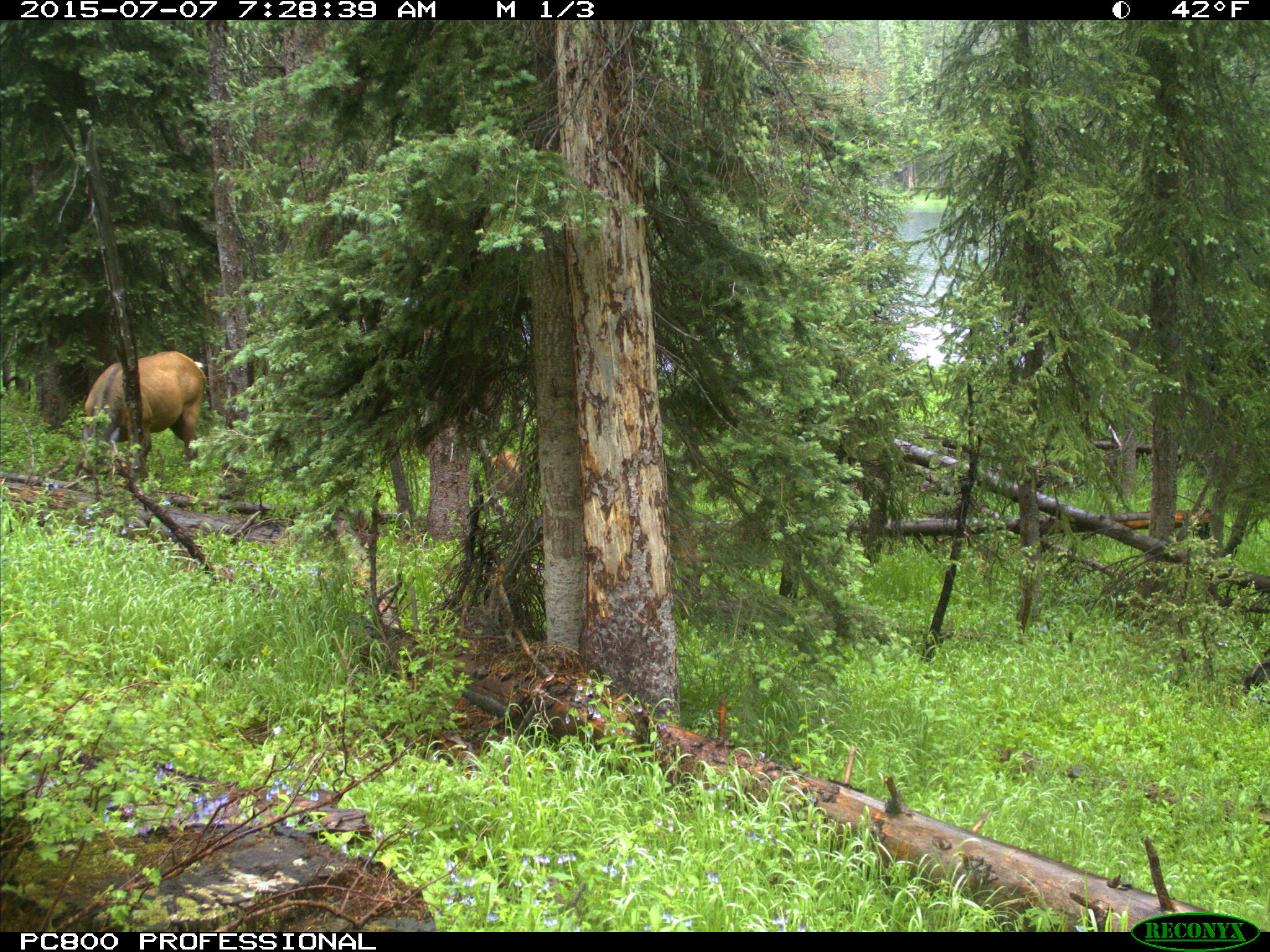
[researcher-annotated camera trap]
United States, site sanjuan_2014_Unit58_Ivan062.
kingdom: Animalia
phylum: Chordata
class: Mammalia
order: Artiodactyla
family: Cervidae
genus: Cervus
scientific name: Cervus elaphus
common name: red deer